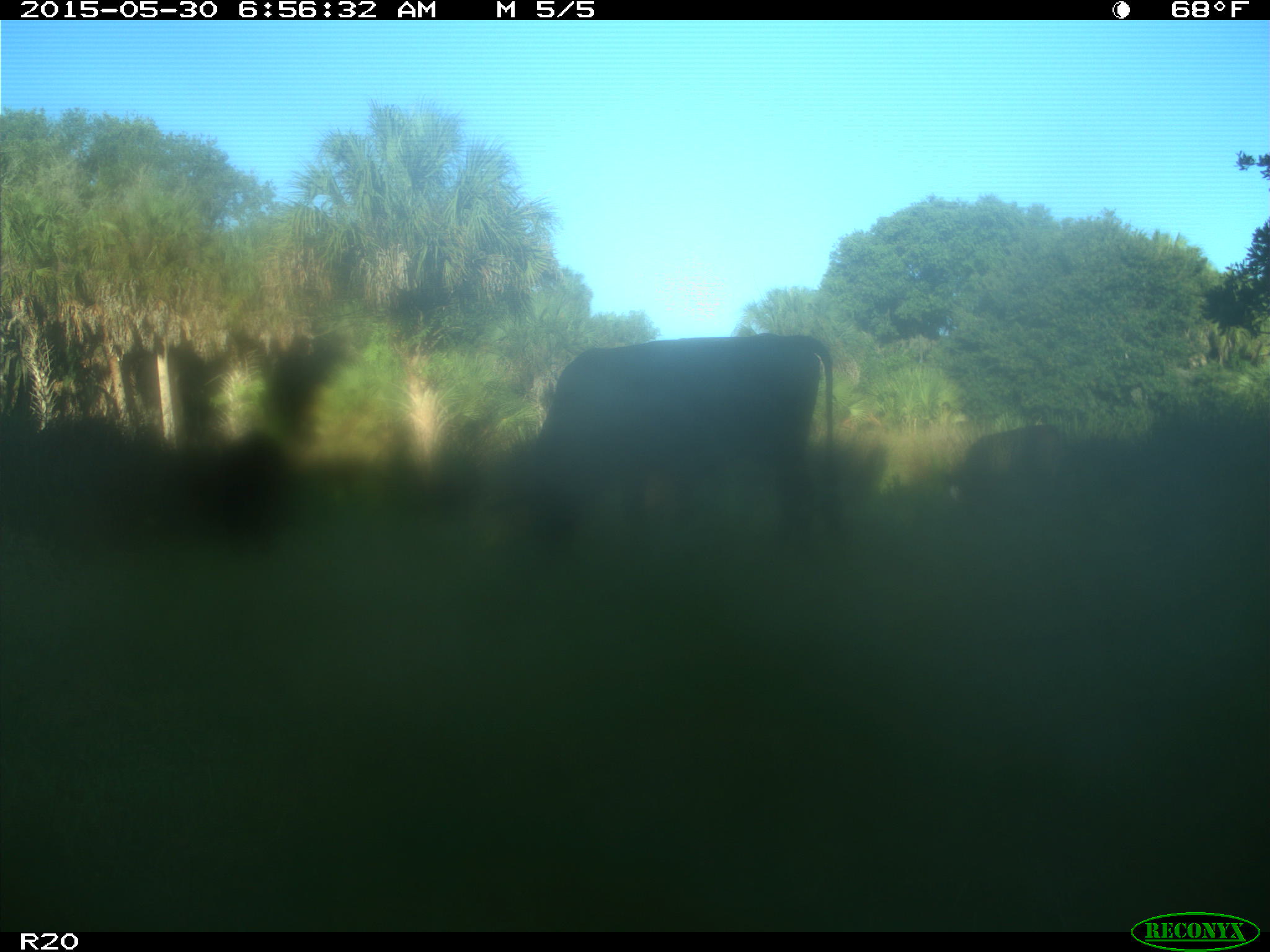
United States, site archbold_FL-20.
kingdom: Animalia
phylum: Chordata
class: Mammalia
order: Artiodactyla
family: Bovidae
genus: Bos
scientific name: Bos taurus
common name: domestic cow